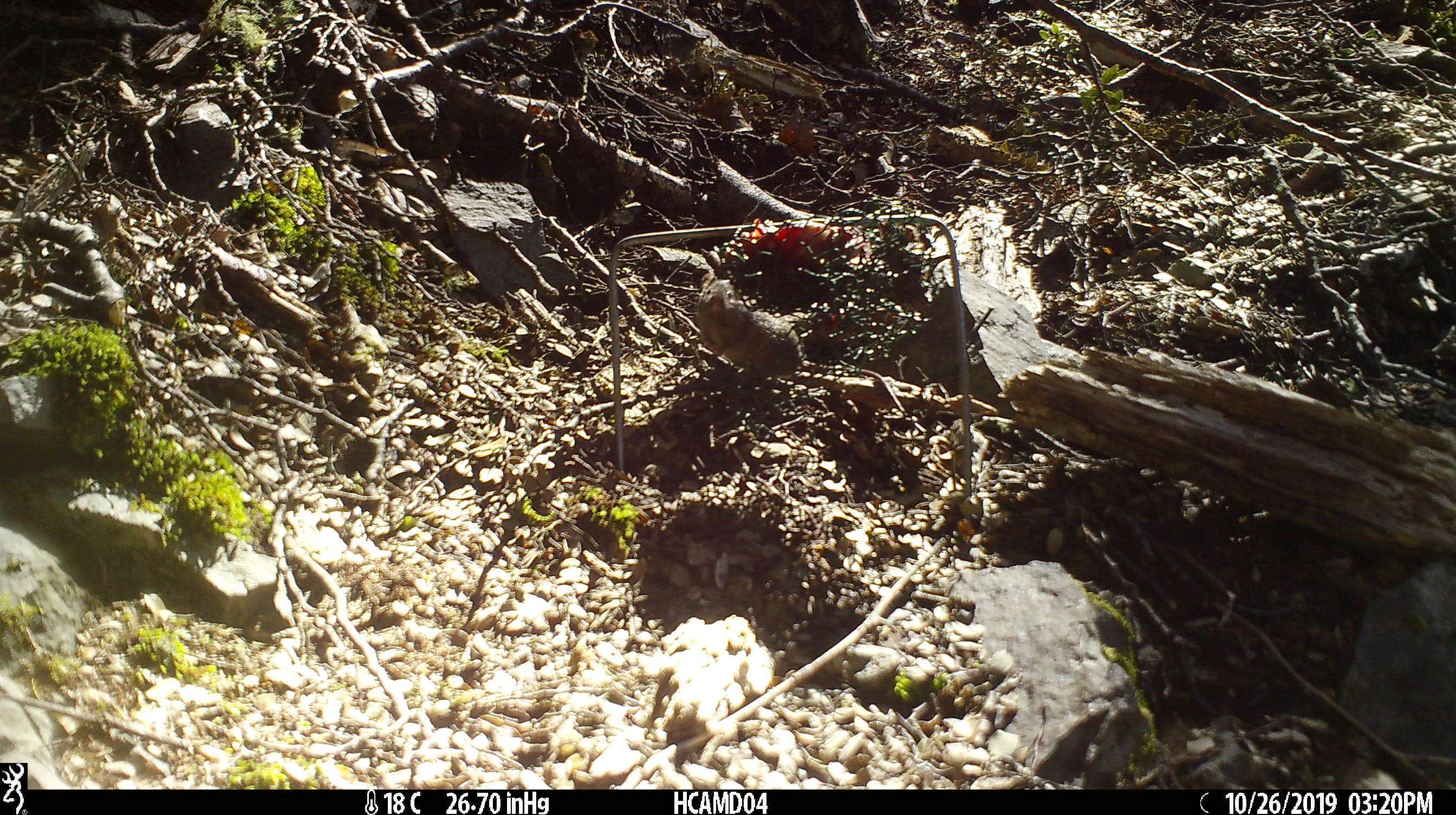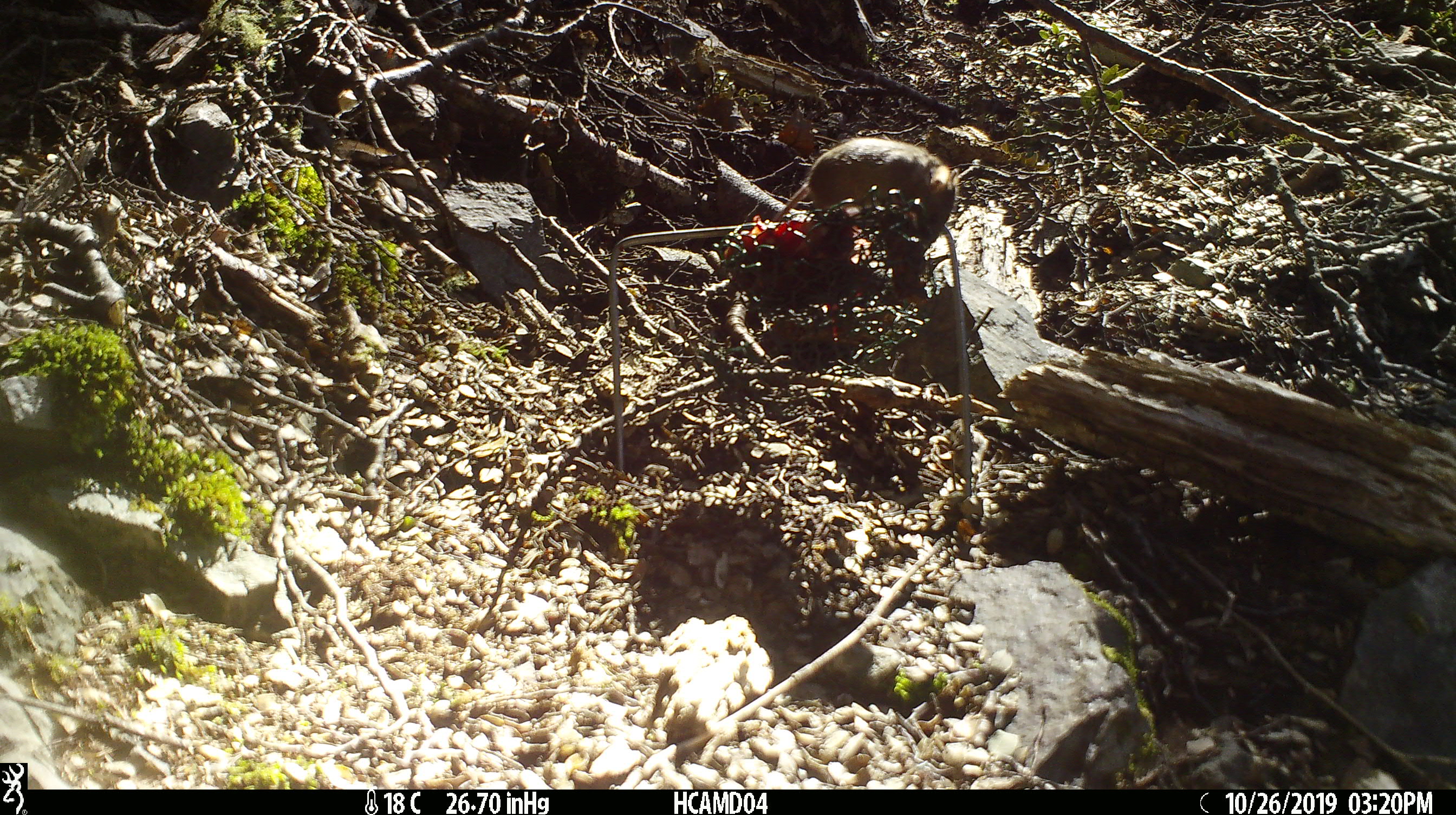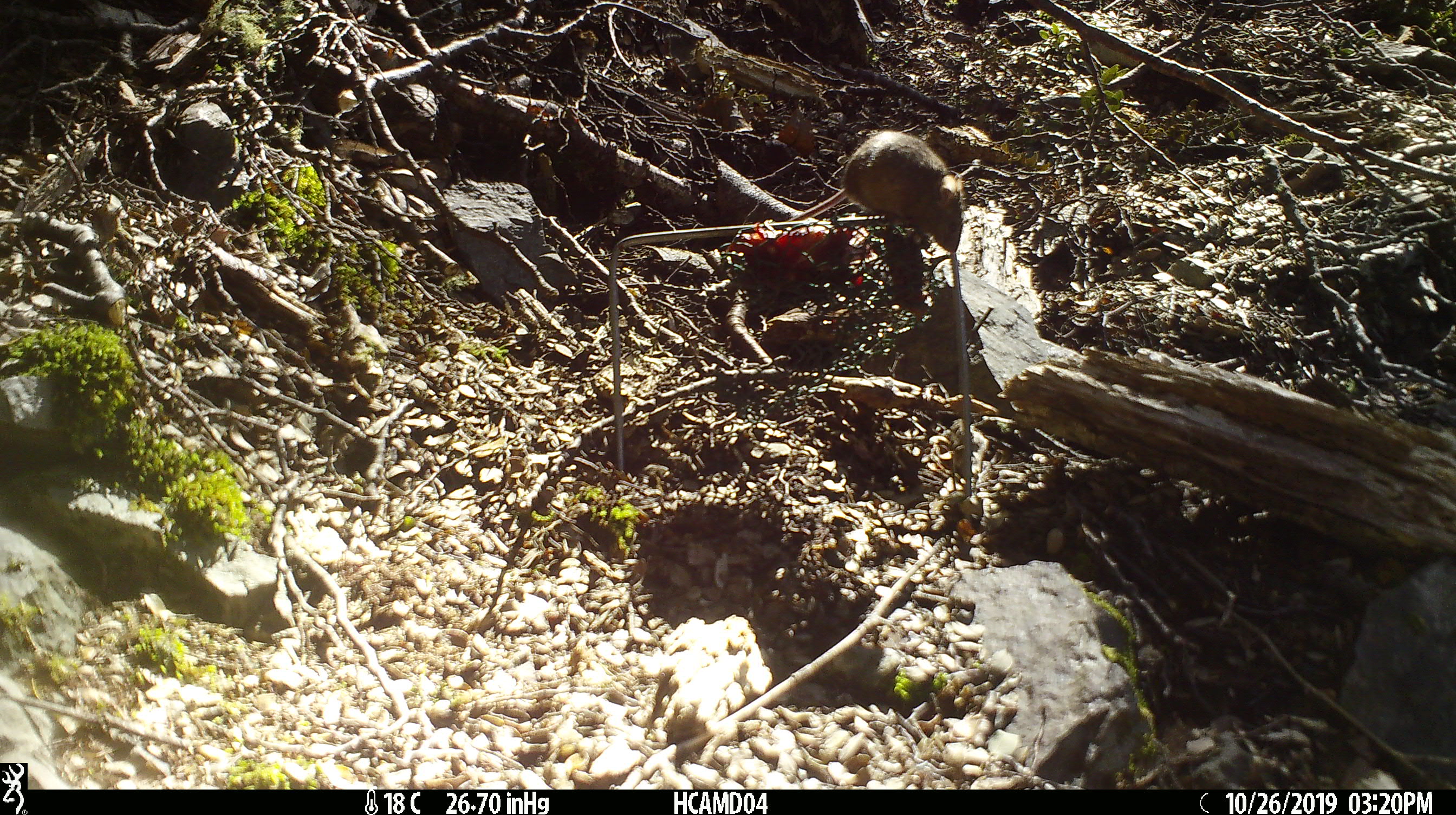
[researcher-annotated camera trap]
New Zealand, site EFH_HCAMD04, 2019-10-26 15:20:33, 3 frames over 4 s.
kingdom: Animalia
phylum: Chordata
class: Mammalia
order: Rodentia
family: Muridae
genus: Mus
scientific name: Mus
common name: mouse